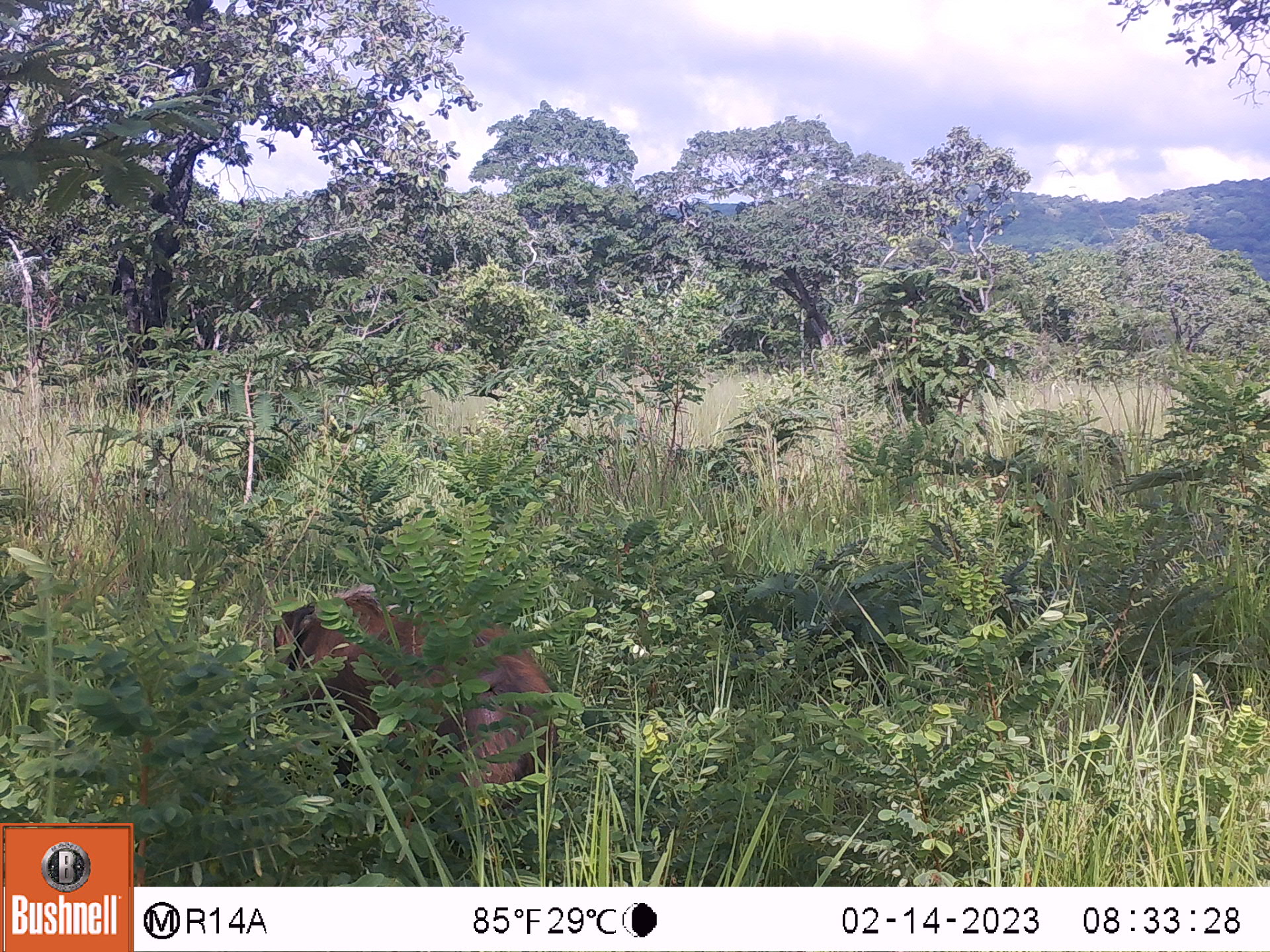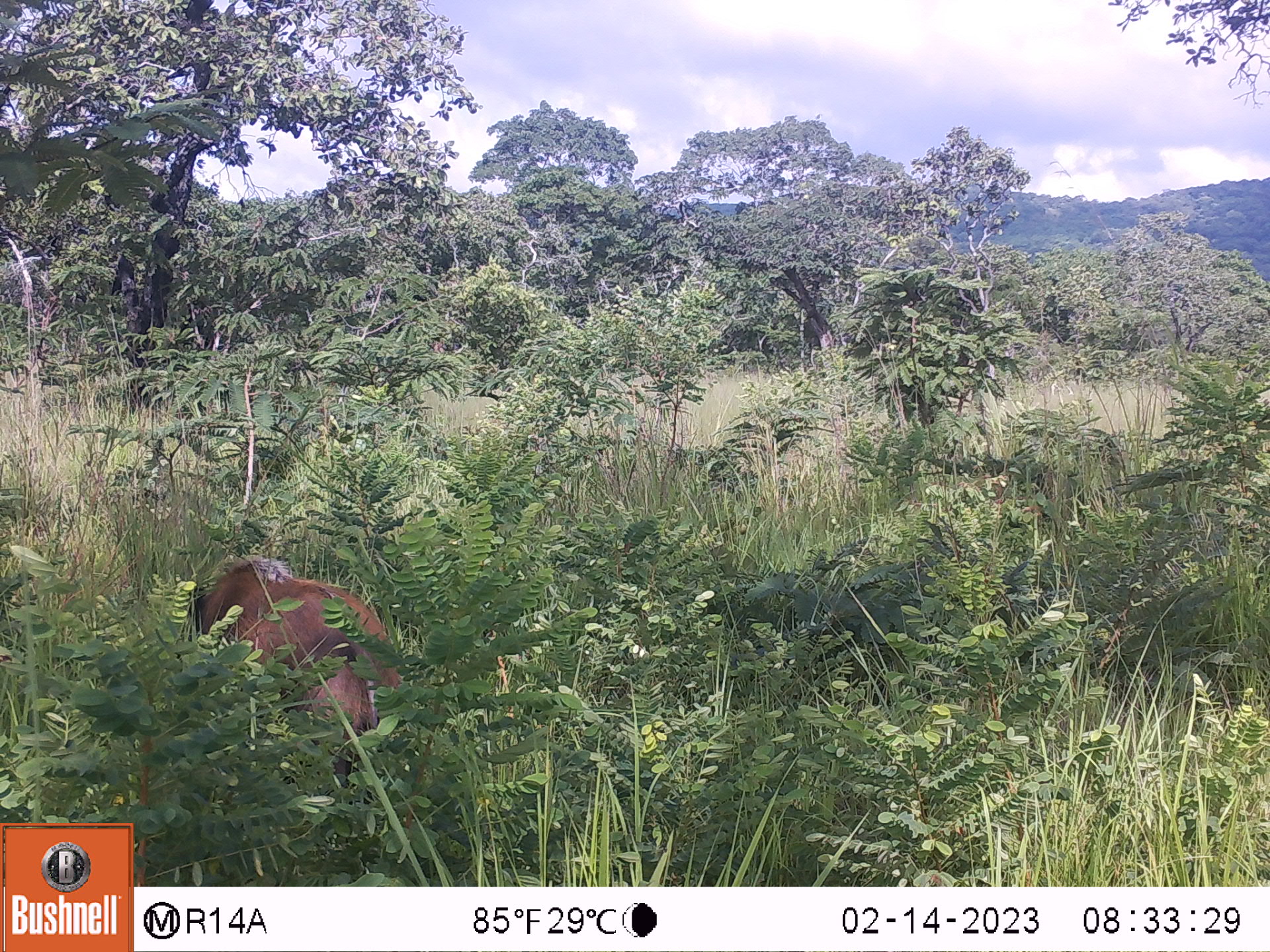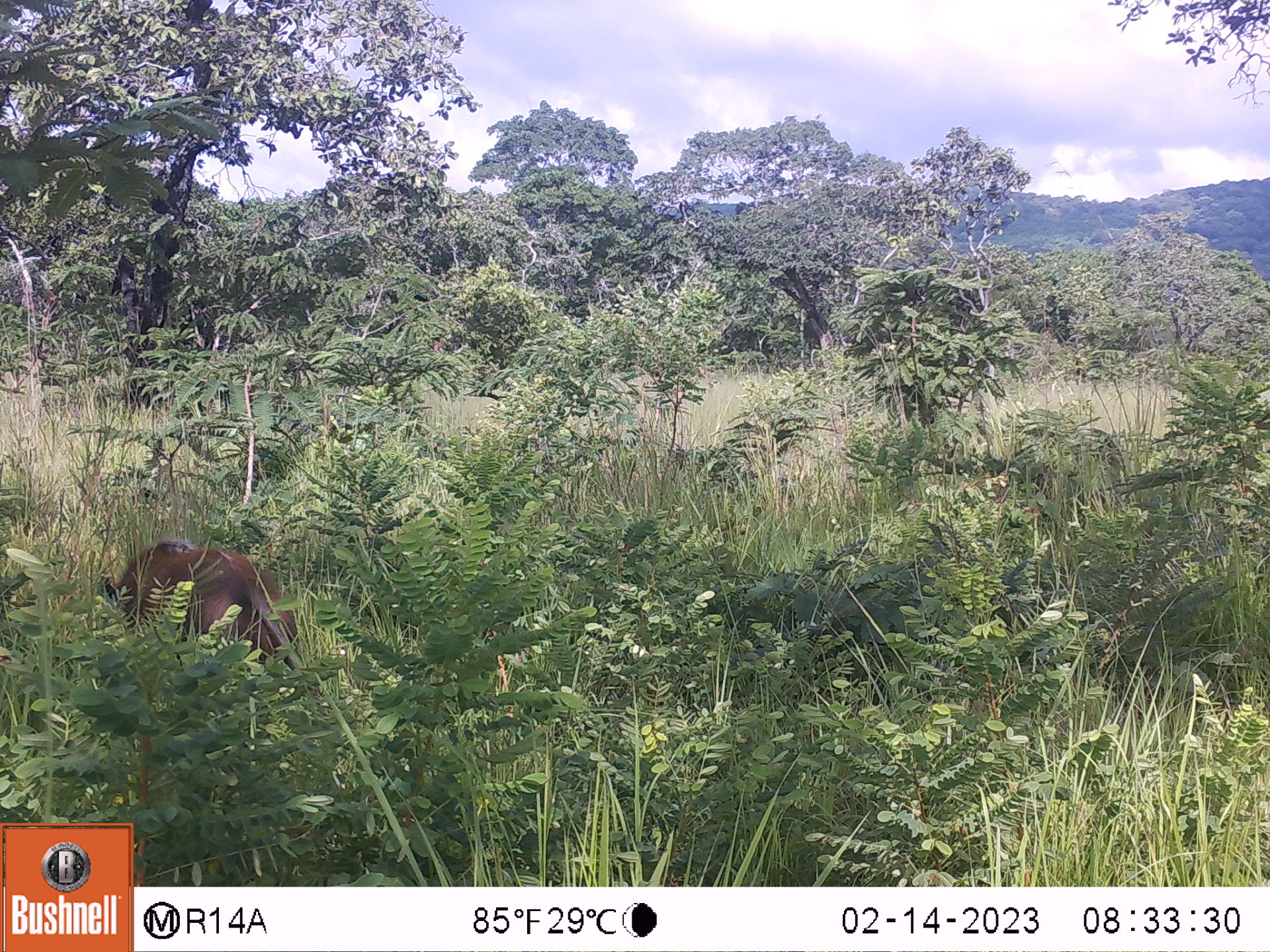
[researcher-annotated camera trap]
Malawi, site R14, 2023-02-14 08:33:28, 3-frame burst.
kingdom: Animalia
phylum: Chordata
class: Mammalia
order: Artiodactyla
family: Suidae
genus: Potamochoerus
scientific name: Potamochoerus larvatus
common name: bushpig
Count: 1.